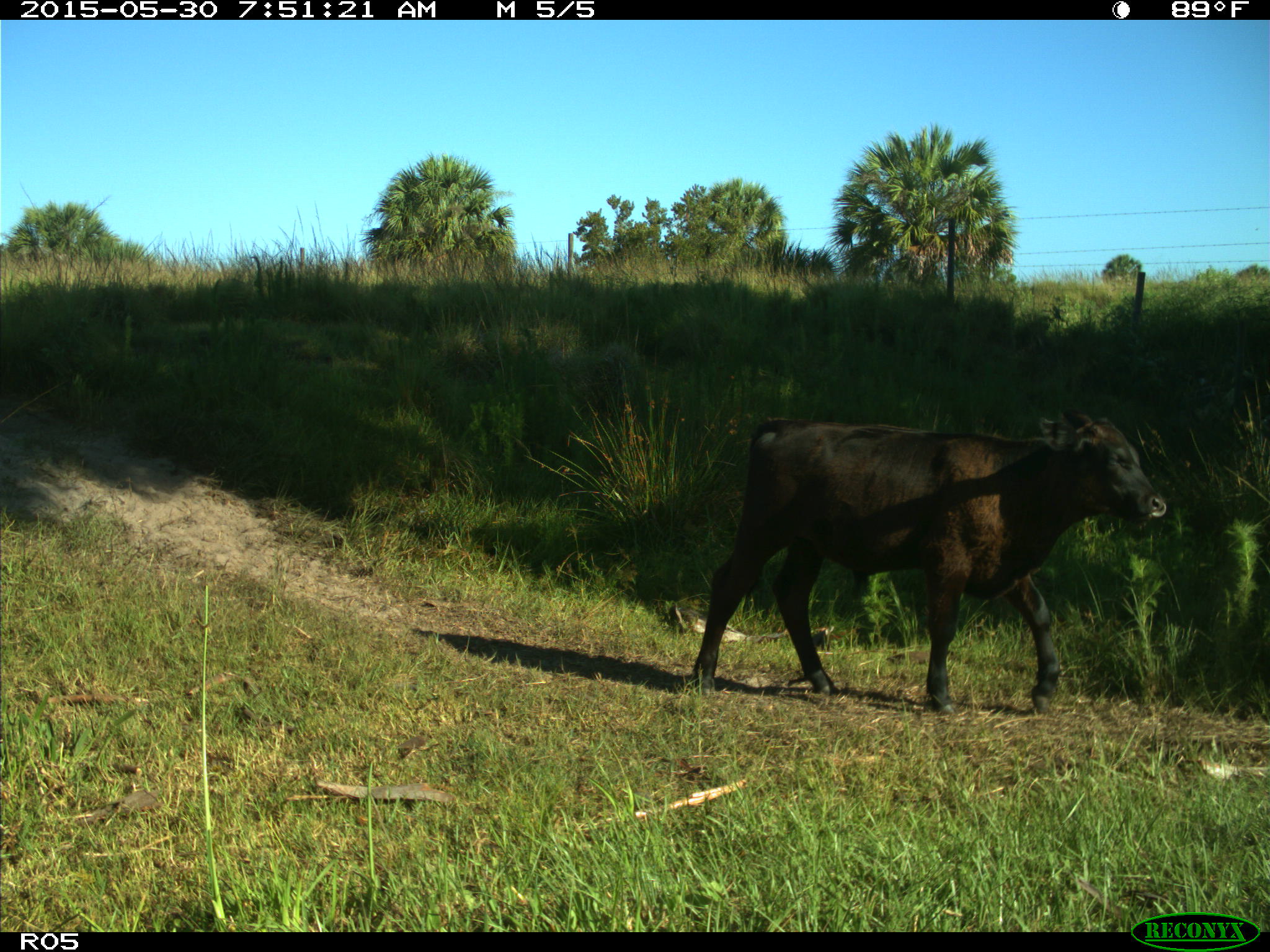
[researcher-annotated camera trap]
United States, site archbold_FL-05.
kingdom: Animalia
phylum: Chordata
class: Mammalia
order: Artiodactyla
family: Bovidae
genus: Bos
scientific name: Bos taurus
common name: domestic cow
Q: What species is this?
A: Bos taurus (domestic cow).